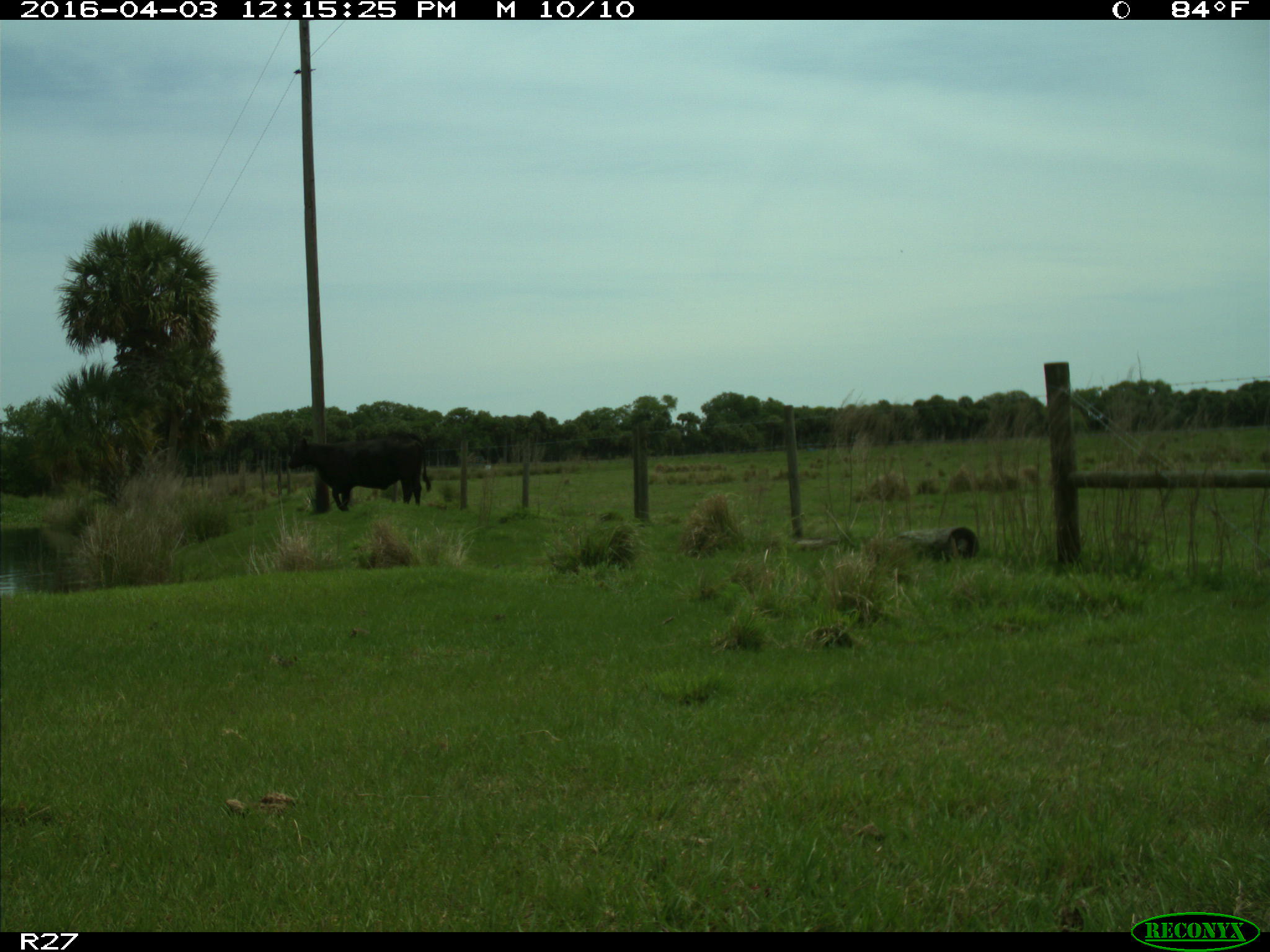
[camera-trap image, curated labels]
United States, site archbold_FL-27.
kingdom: Animalia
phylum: Chordata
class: Mammalia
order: Artiodactyla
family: Bovidae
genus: Bos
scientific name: Bos taurus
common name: domestic cow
Bos taurus (domestic cow).